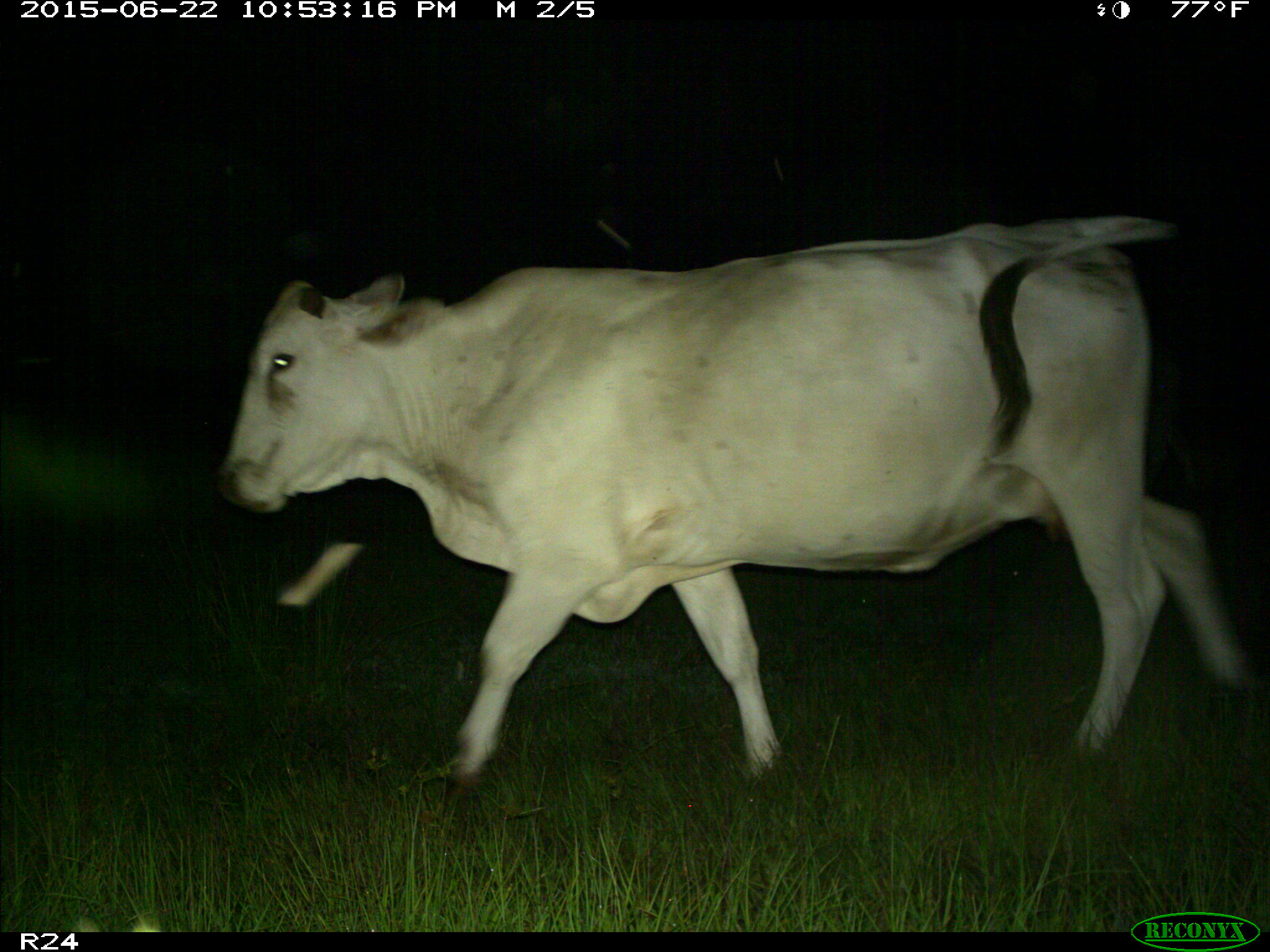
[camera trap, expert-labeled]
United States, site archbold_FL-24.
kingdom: Animalia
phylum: Chordata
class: Mammalia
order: Artiodactyla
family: Bovidae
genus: Bos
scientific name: Bos taurus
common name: domestic cow